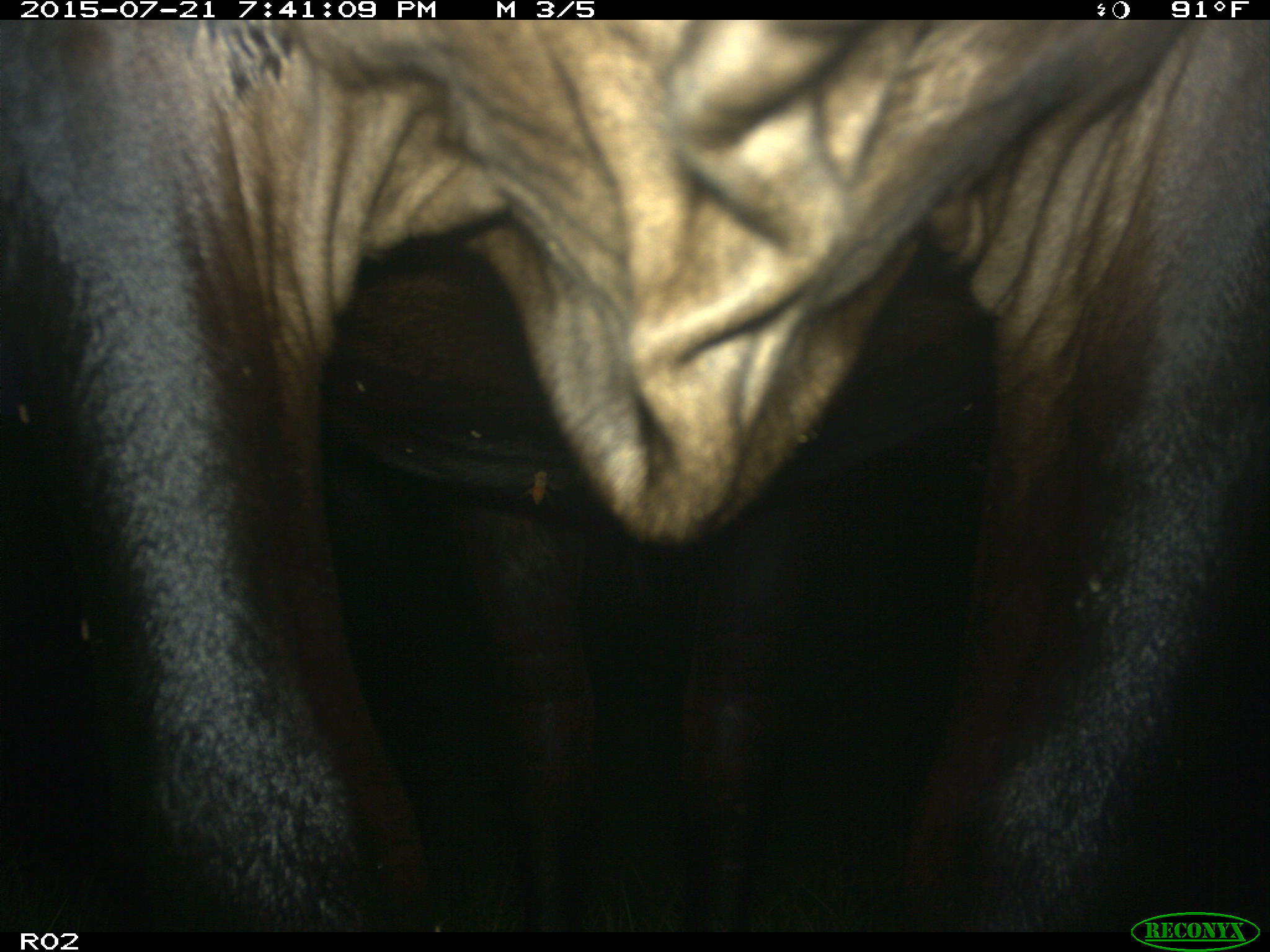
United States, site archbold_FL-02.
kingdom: Animalia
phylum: Chordata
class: Mammalia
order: Artiodactyla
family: Bovidae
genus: Bos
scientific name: Bos taurus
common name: domestic cow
Bos taurus (domestic cow).